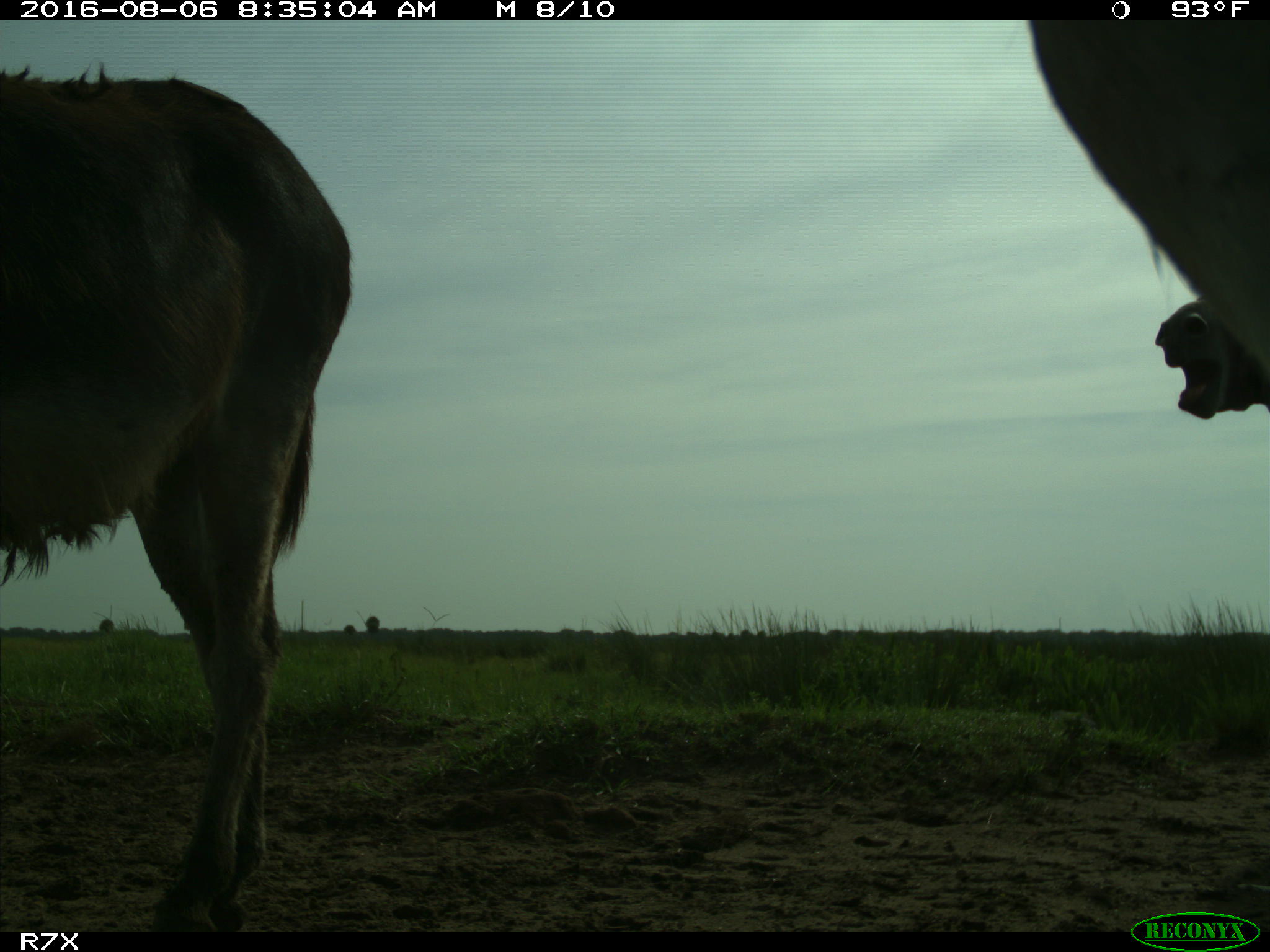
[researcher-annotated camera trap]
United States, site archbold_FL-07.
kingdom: Animalia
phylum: Chordata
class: Mammalia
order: Perissodactyla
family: Equidae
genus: Equus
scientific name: Equus africanus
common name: african wild ass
Equus africanus (african wild ass).